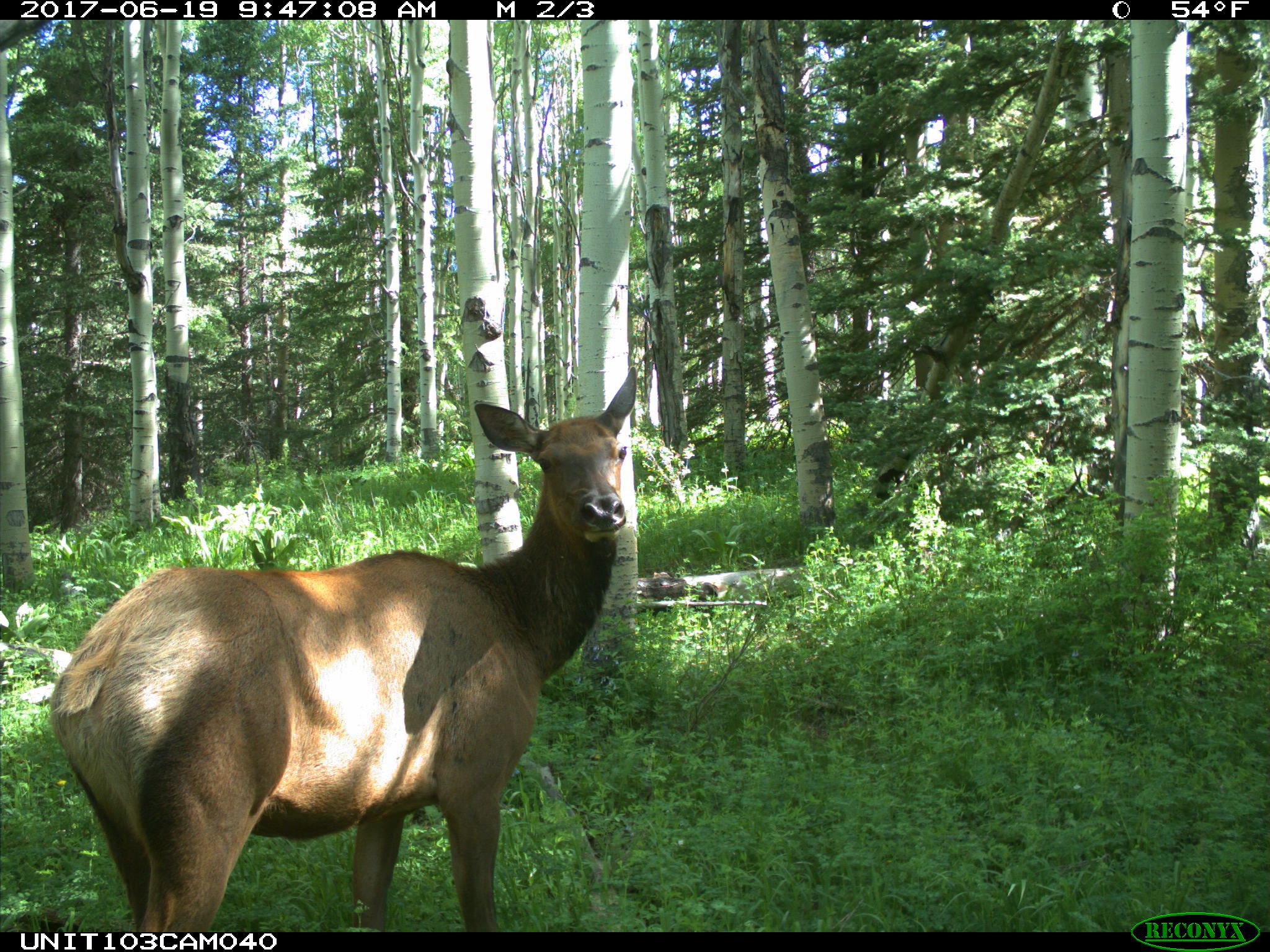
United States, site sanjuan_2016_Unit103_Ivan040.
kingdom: Animalia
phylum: Chordata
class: Mammalia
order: Artiodactyla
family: Cervidae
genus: Cervus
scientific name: Cervus elaphus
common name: red deer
Cervus elaphus (red deer).